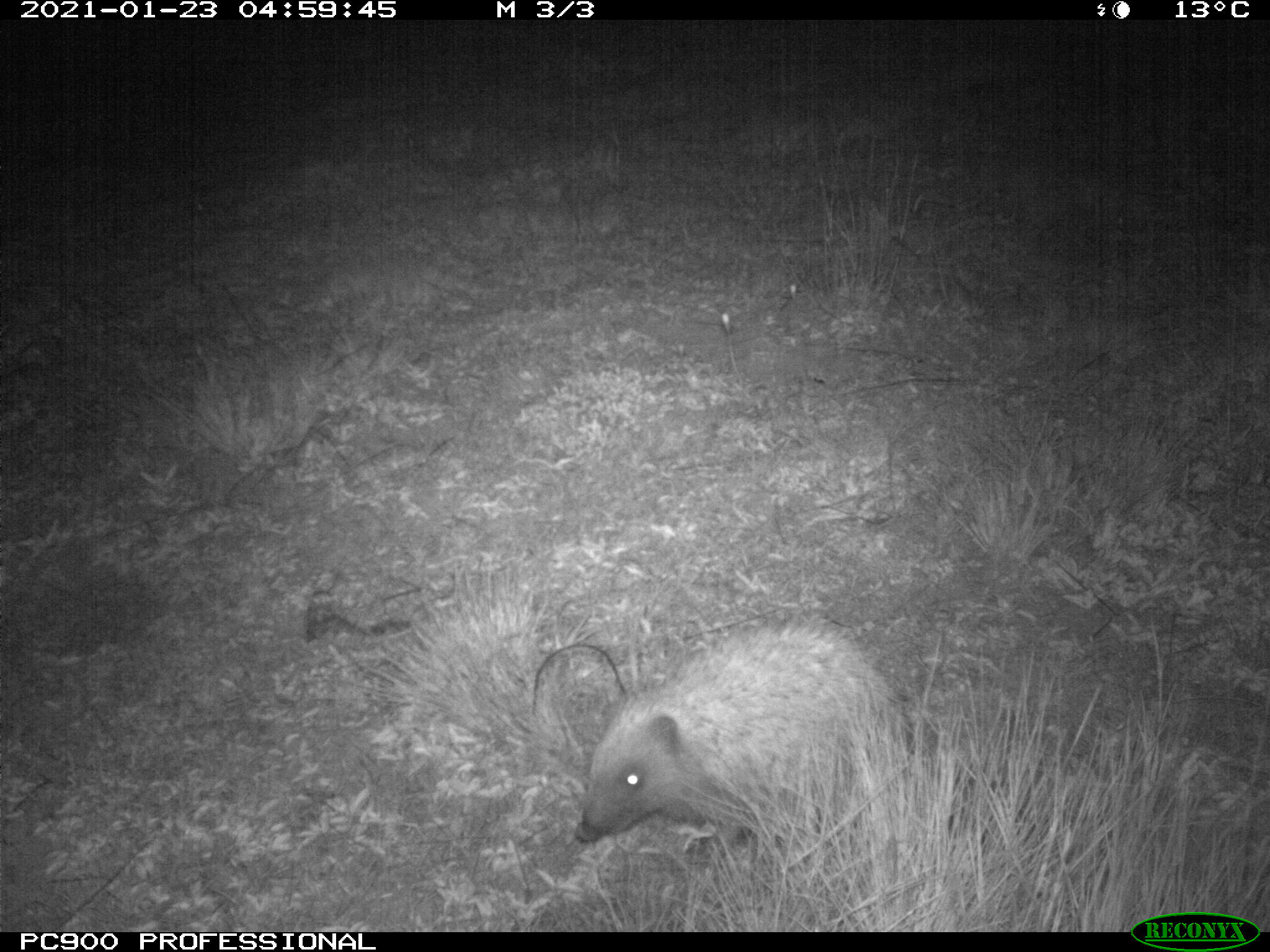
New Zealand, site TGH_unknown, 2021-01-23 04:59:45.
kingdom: Animalia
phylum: Chordata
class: Mammalia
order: Eulipotyphla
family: Erinaceidae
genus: Erinaceus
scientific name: Erinaceus europaeus europaeus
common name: european hedgehog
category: hedgehog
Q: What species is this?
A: Hedgehog (european hedgehog) (Erinaceus europaeus europaeus).